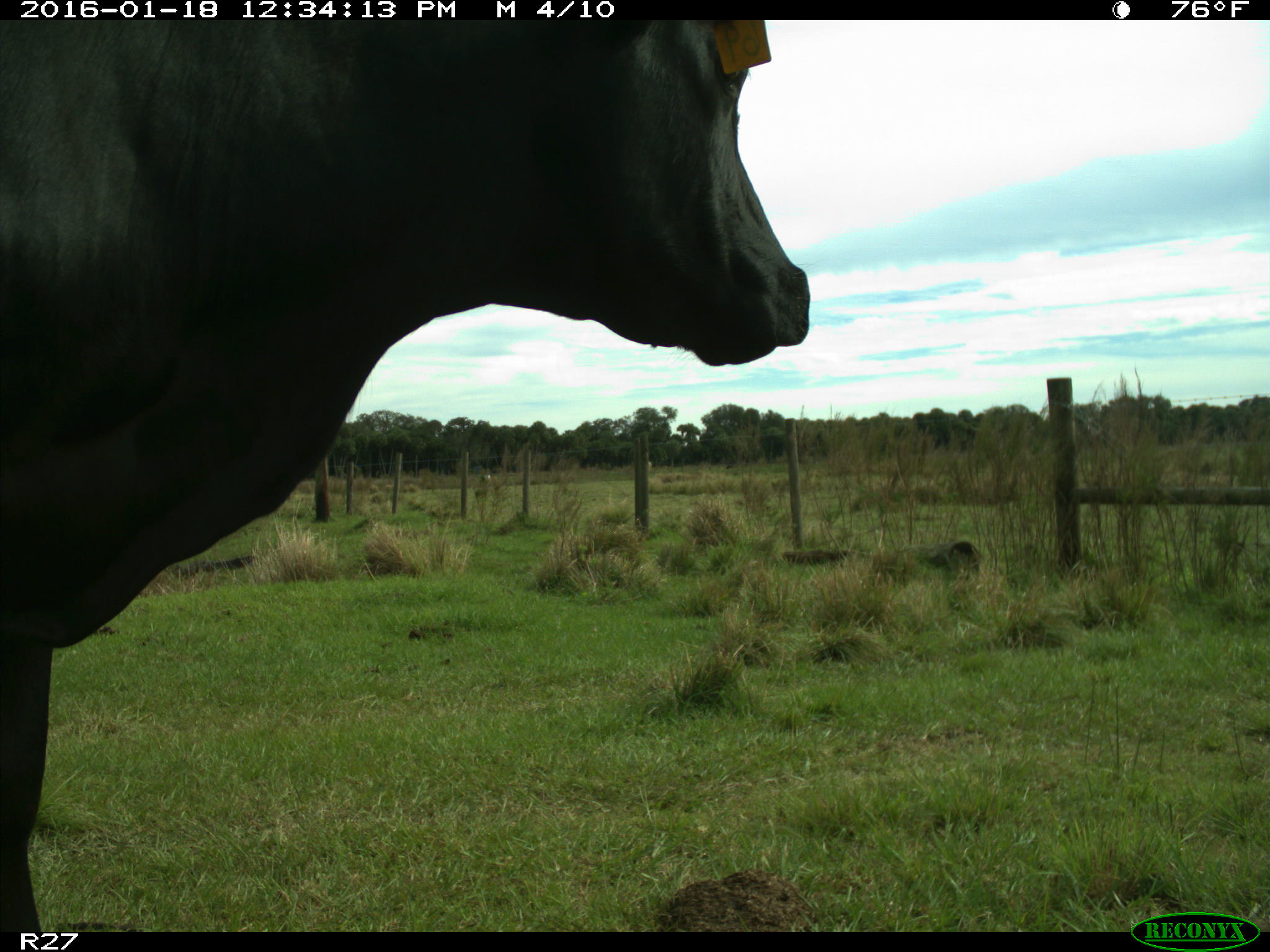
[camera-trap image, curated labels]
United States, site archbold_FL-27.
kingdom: Animalia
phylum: Chordata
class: Mammalia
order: Artiodactyla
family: Bovidae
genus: Bos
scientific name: Bos taurus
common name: domestic cow